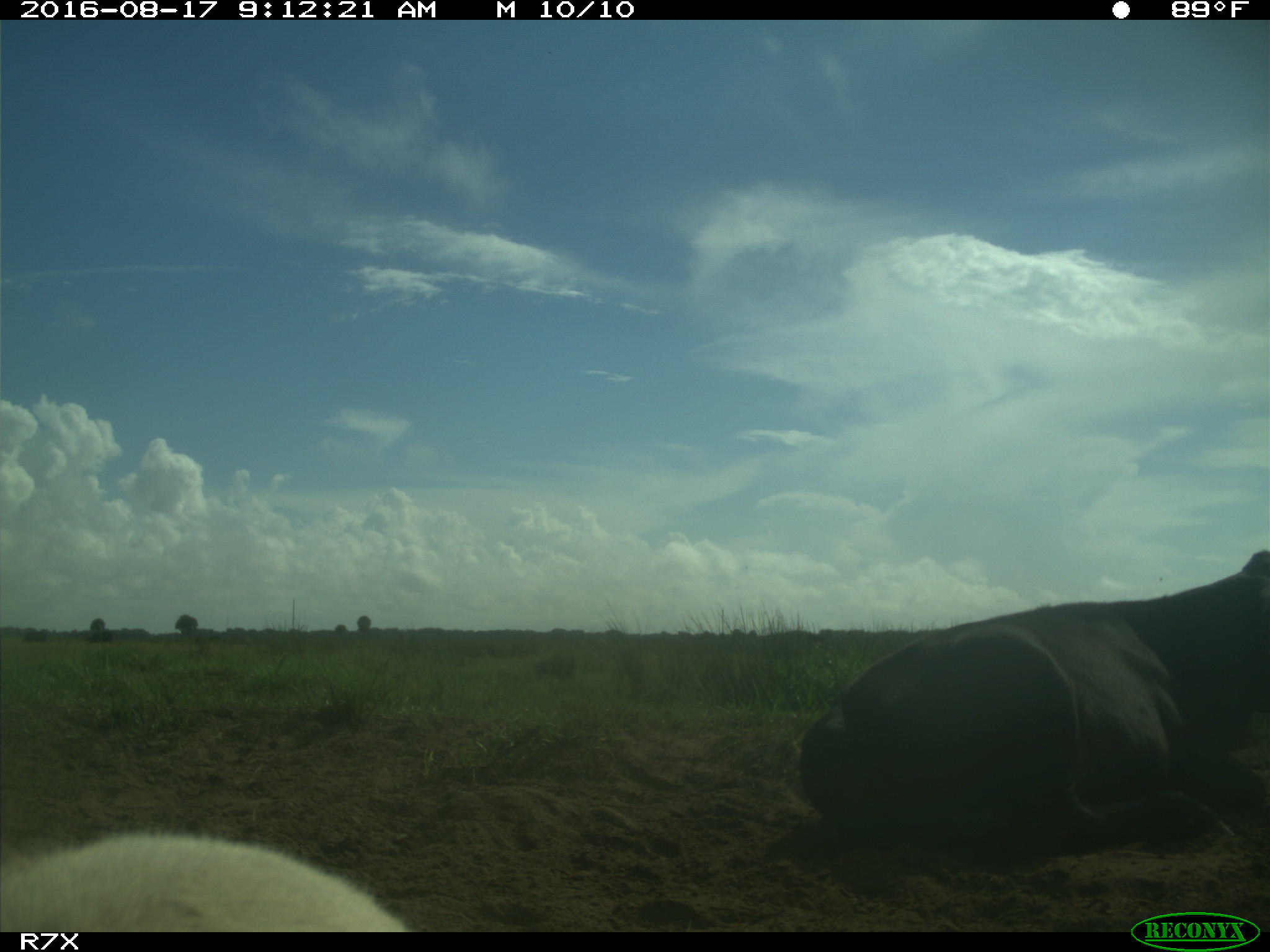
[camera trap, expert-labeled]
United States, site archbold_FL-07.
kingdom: Animalia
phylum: Chordata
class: Mammalia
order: Artiodactyla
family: Bovidae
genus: Bos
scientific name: Bos taurus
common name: domestic cow